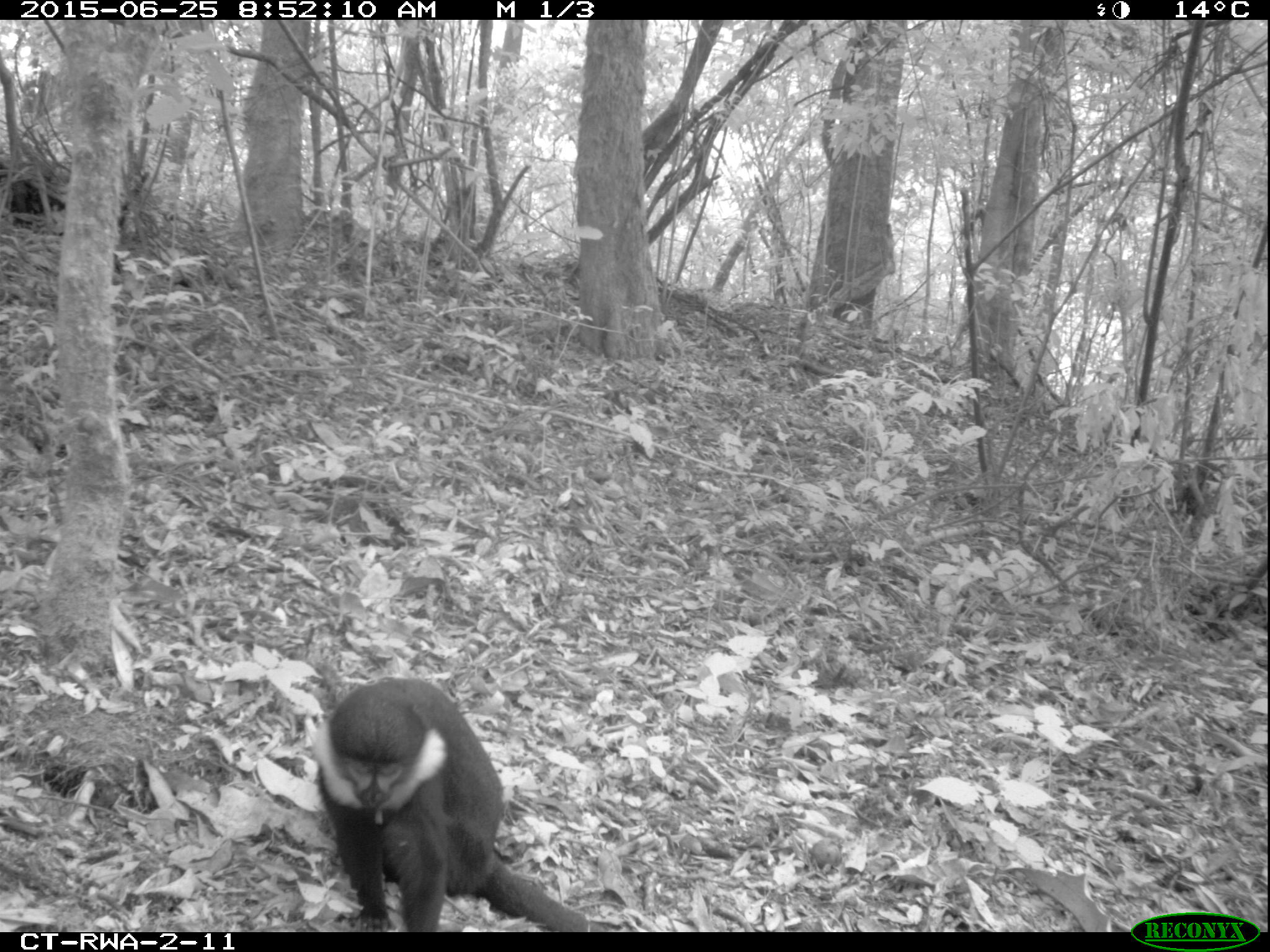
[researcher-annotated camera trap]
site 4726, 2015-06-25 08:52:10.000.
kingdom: Animalia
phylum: Chordata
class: Mammalia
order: Primates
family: Cercopithecidae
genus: Allochrocebus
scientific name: Allochrocebus lhoesti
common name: l'hoest's monkey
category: cercopithecus lhoesti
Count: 1.